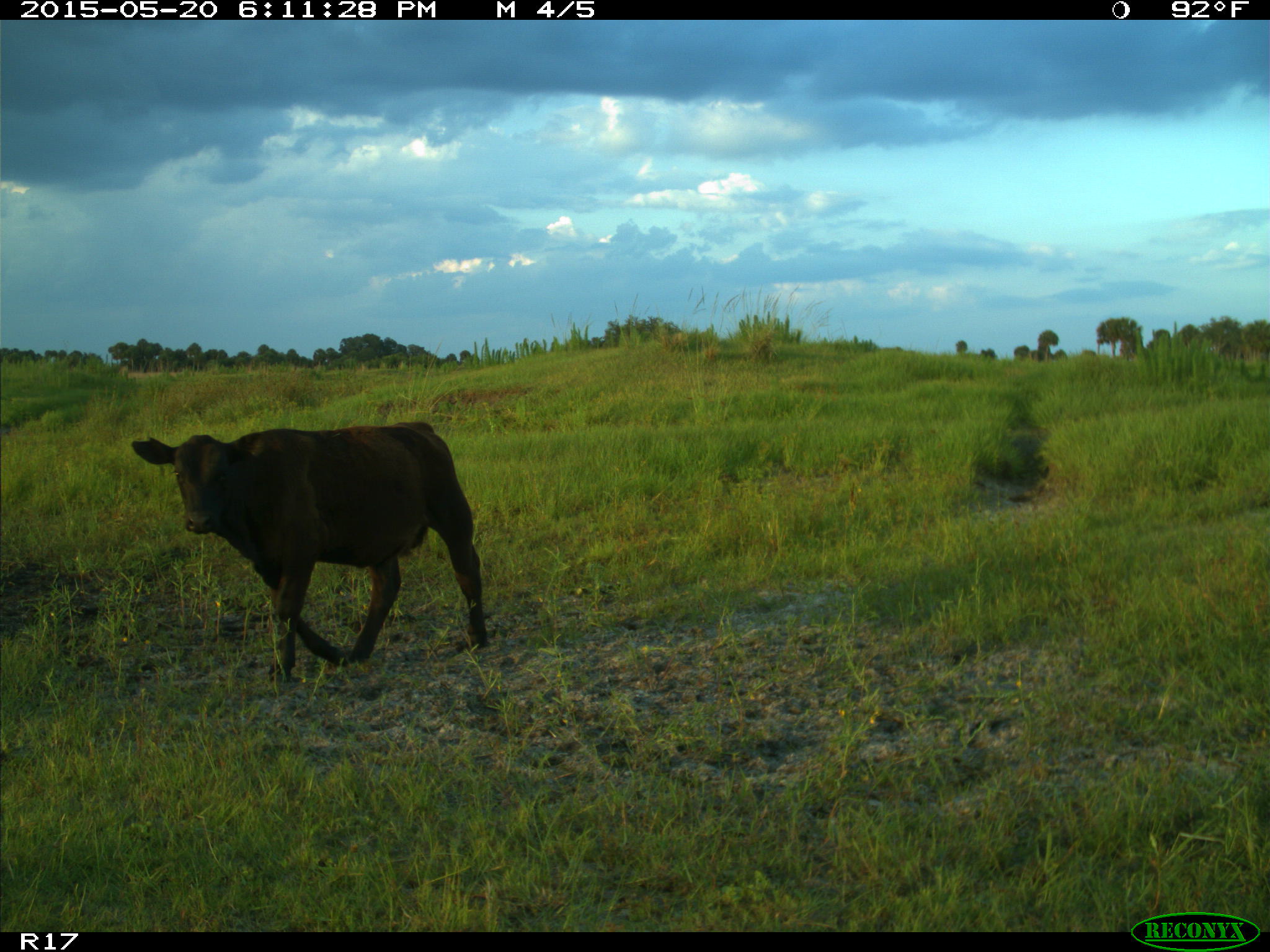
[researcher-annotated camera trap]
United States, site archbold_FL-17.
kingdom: Animalia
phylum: Chordata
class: Mammalia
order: Artiodactyla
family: Bovidae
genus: Bos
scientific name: Bos taurus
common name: domestic cow